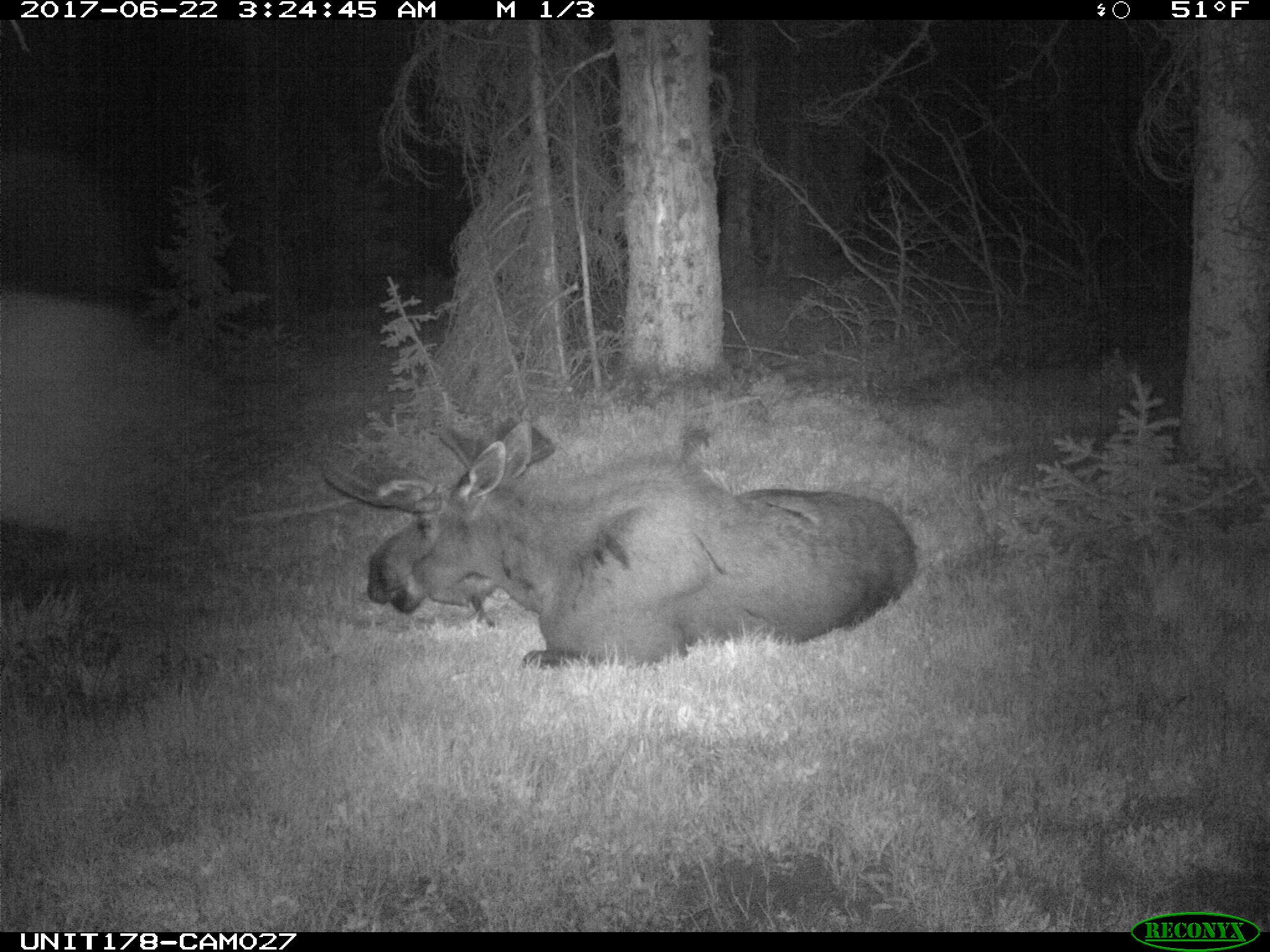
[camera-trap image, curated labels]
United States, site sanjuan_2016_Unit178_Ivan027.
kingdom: Animalia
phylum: Chordata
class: Mammalia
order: Artiodactyla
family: Cervidae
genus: Alces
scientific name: Alces alces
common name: moose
Alces alces (moose).